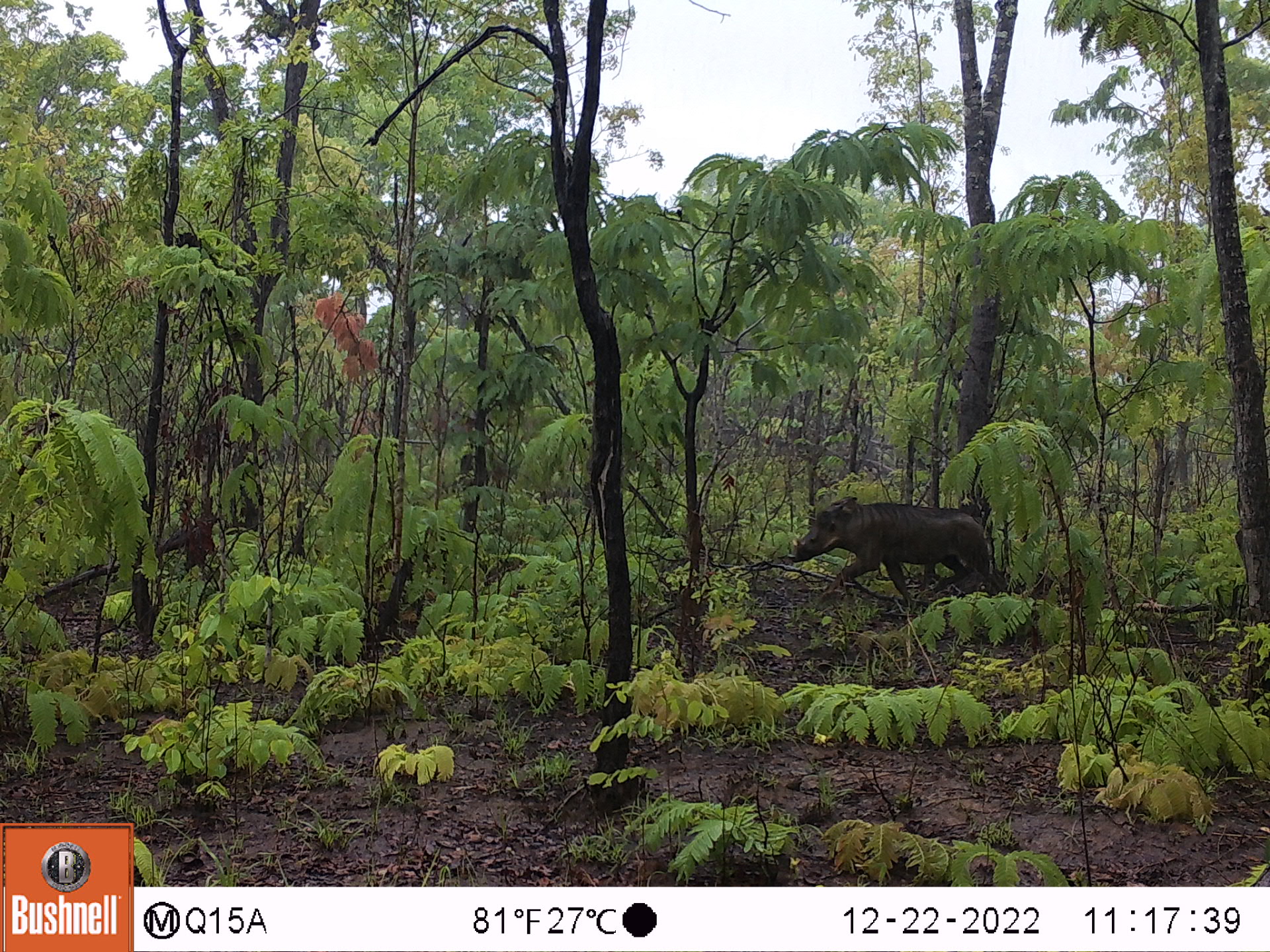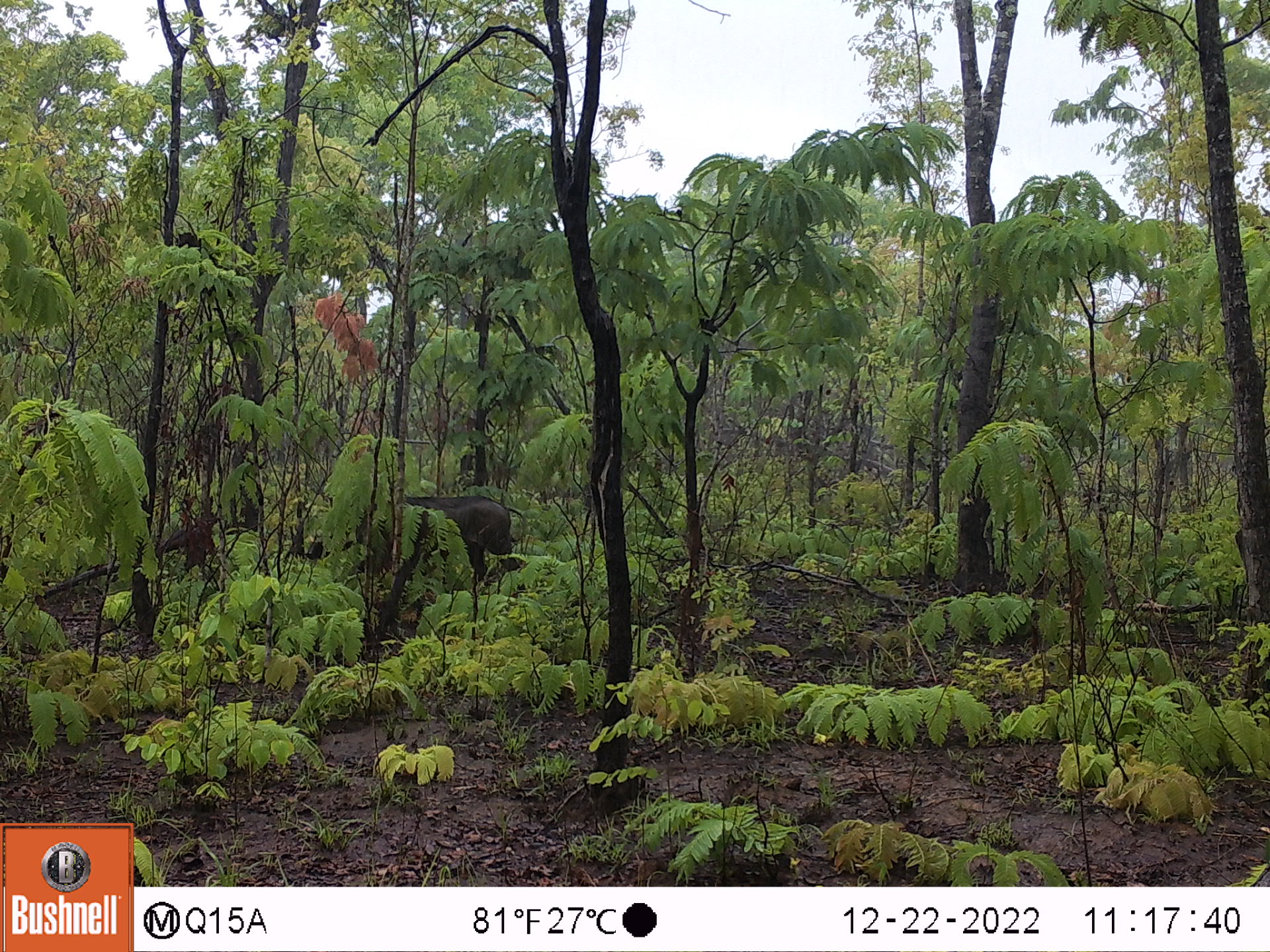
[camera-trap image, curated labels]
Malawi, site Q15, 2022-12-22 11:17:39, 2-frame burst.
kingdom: Animalia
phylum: Chordata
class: Mammalia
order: Artiodactyla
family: Suidae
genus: Phacochoerus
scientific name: Phacochoerus africanus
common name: common warthog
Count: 1.